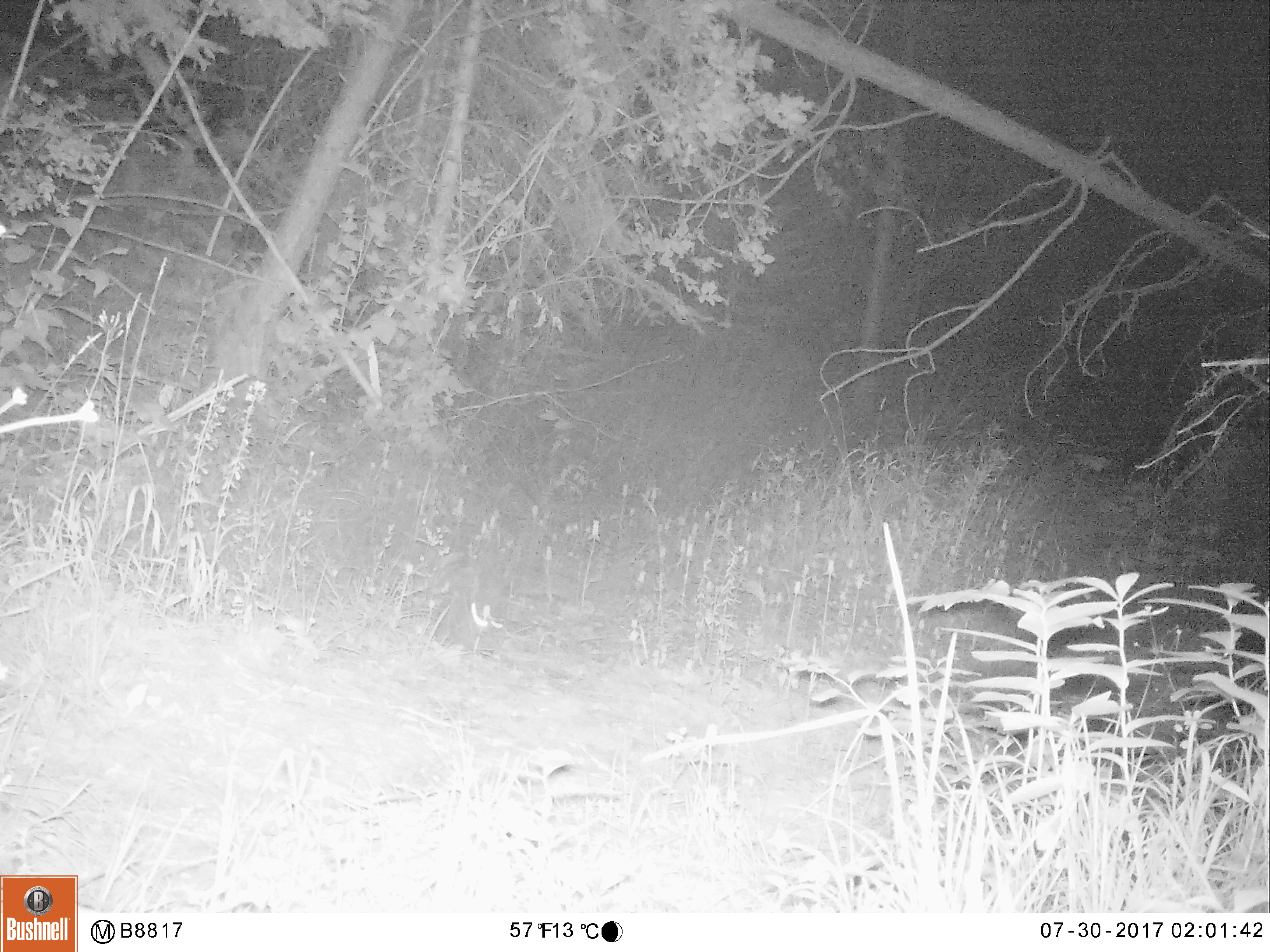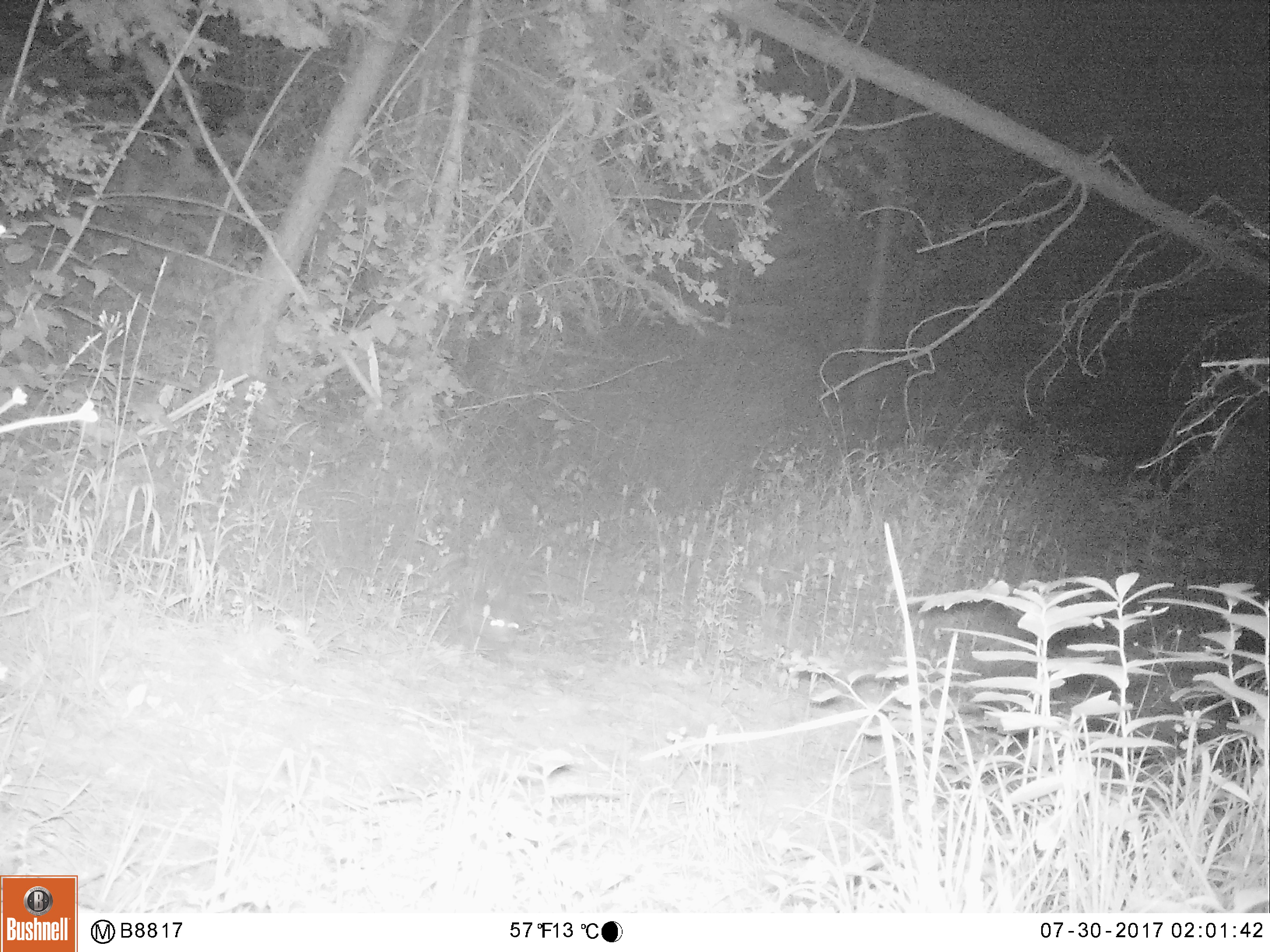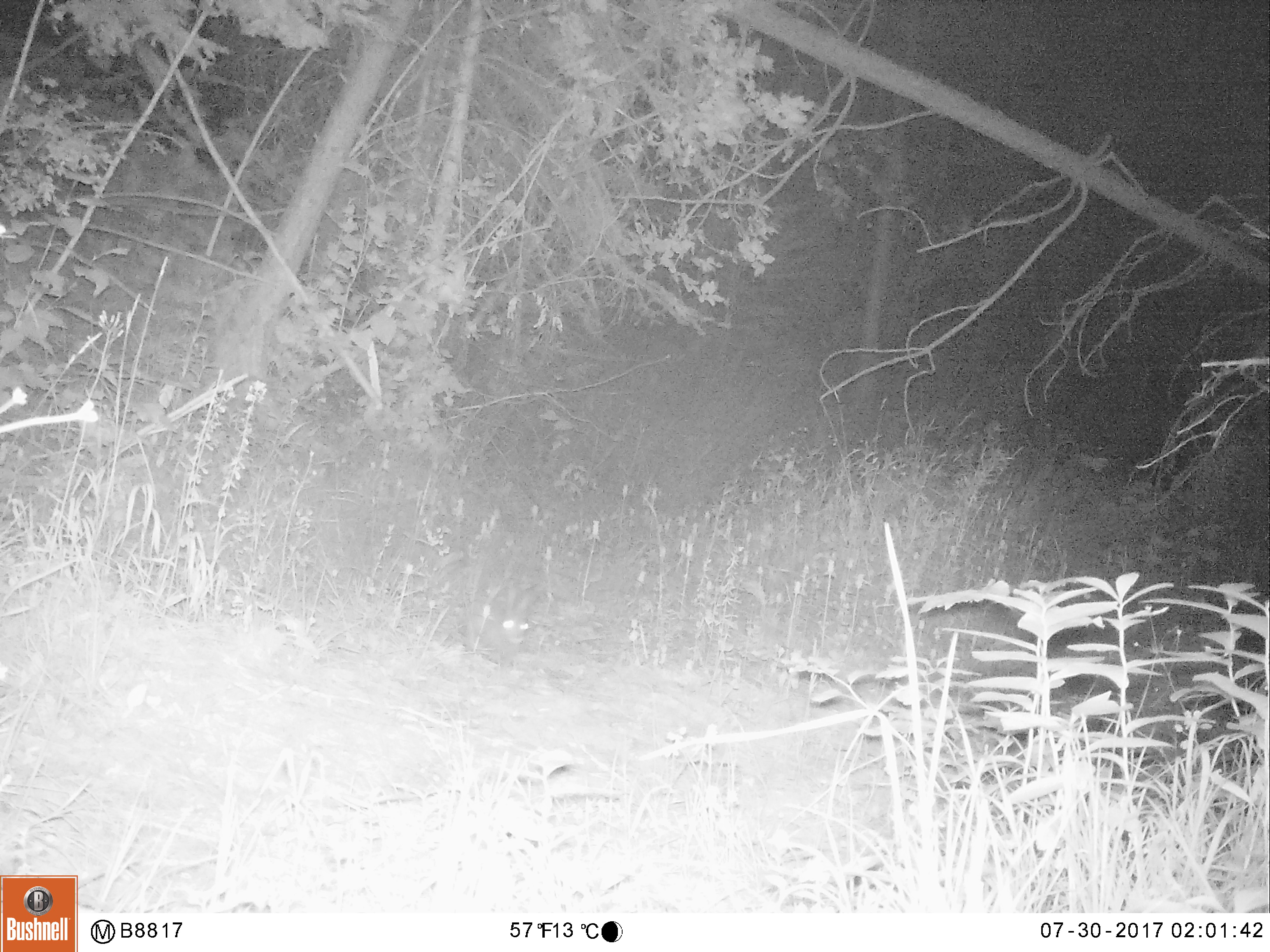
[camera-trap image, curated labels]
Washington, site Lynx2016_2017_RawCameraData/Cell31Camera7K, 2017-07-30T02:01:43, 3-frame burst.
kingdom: Animalia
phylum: Chordata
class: Mammalia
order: Lagomorpha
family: Leporidae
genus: Lepus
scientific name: Lepus americanus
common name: snowshoe hare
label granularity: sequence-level